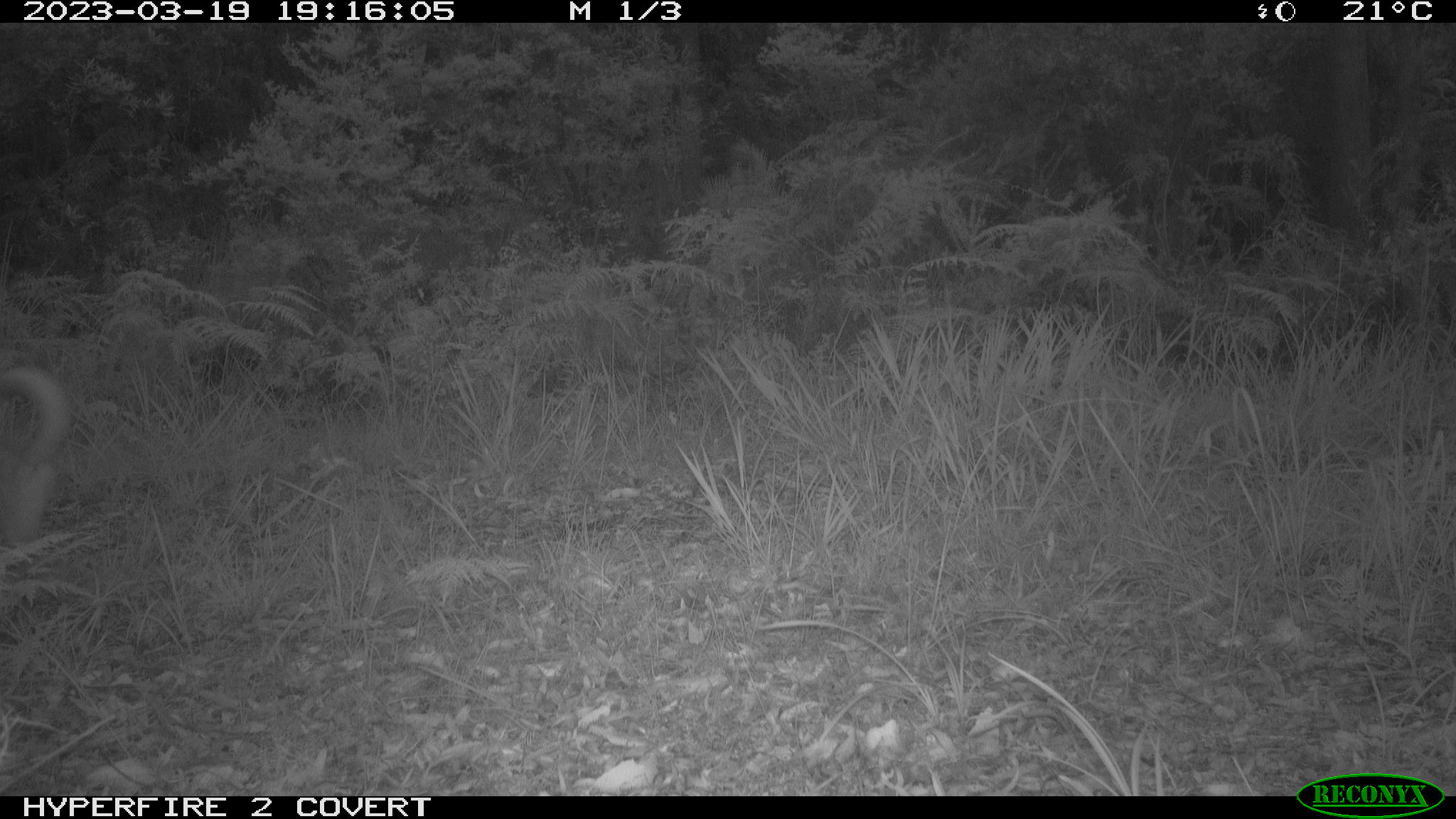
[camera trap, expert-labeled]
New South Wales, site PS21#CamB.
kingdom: Animalia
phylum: Chordata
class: Mammalia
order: Carnivora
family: Canidae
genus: Canis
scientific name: Canis familiaris dingo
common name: dingo